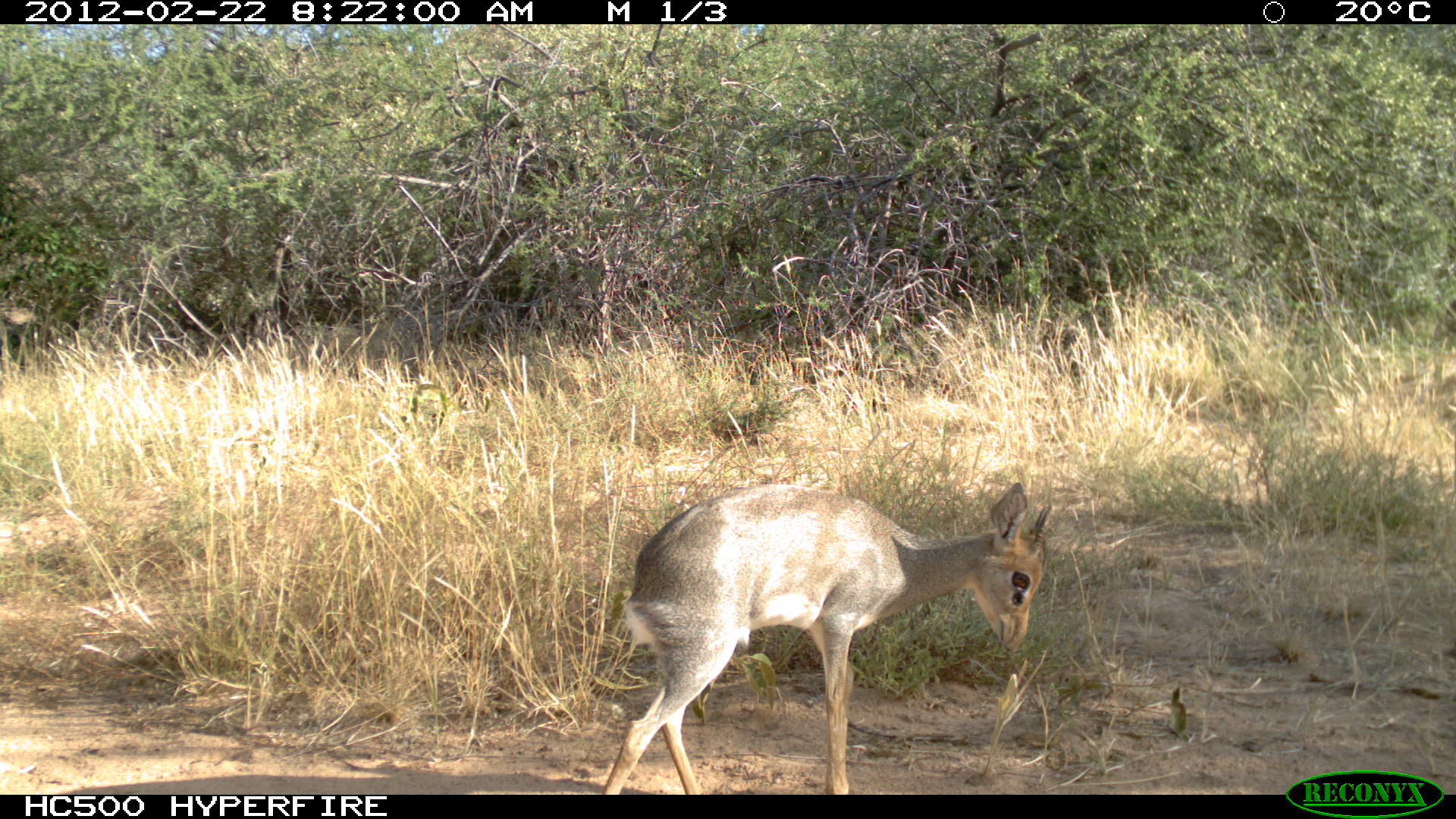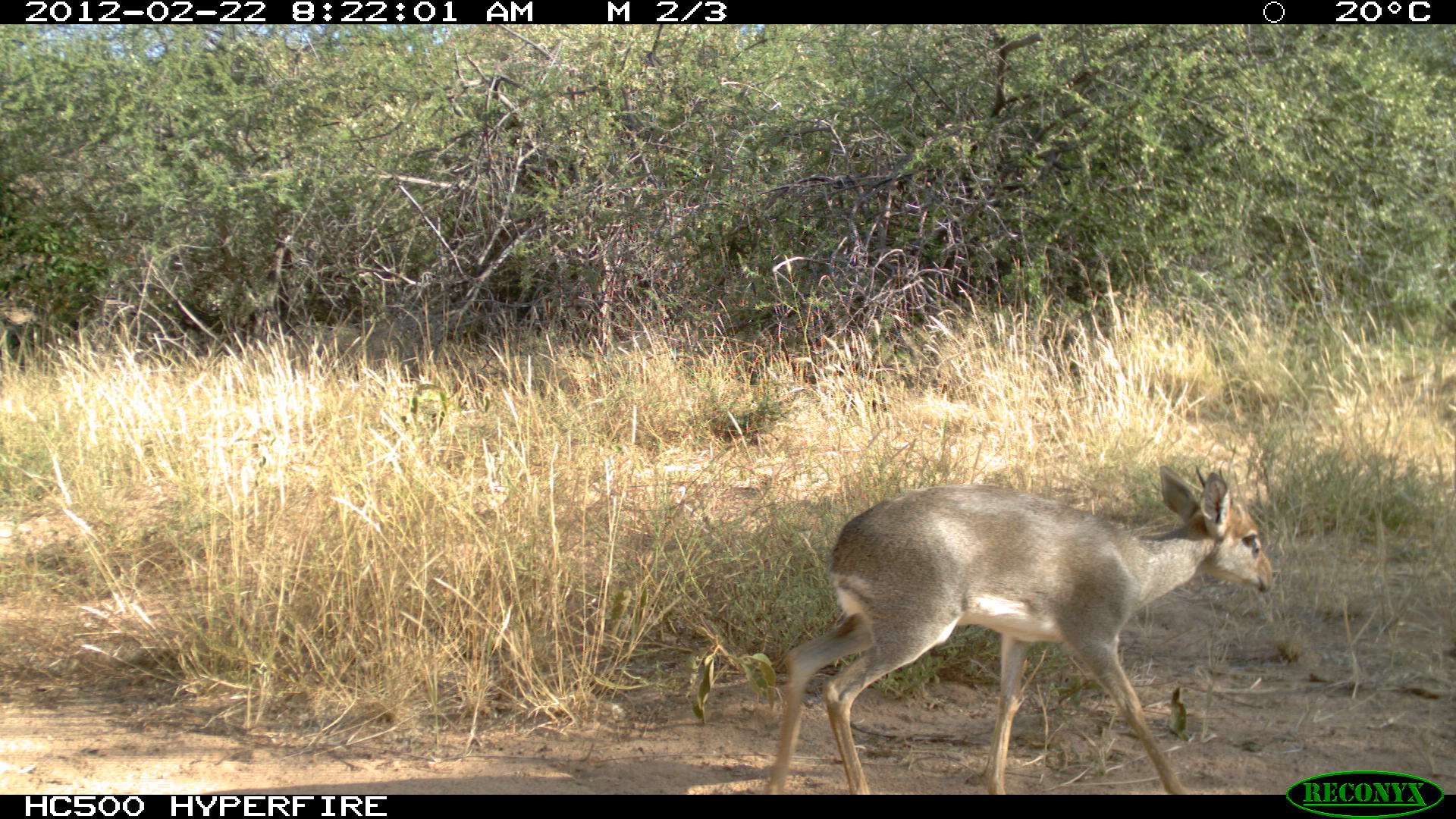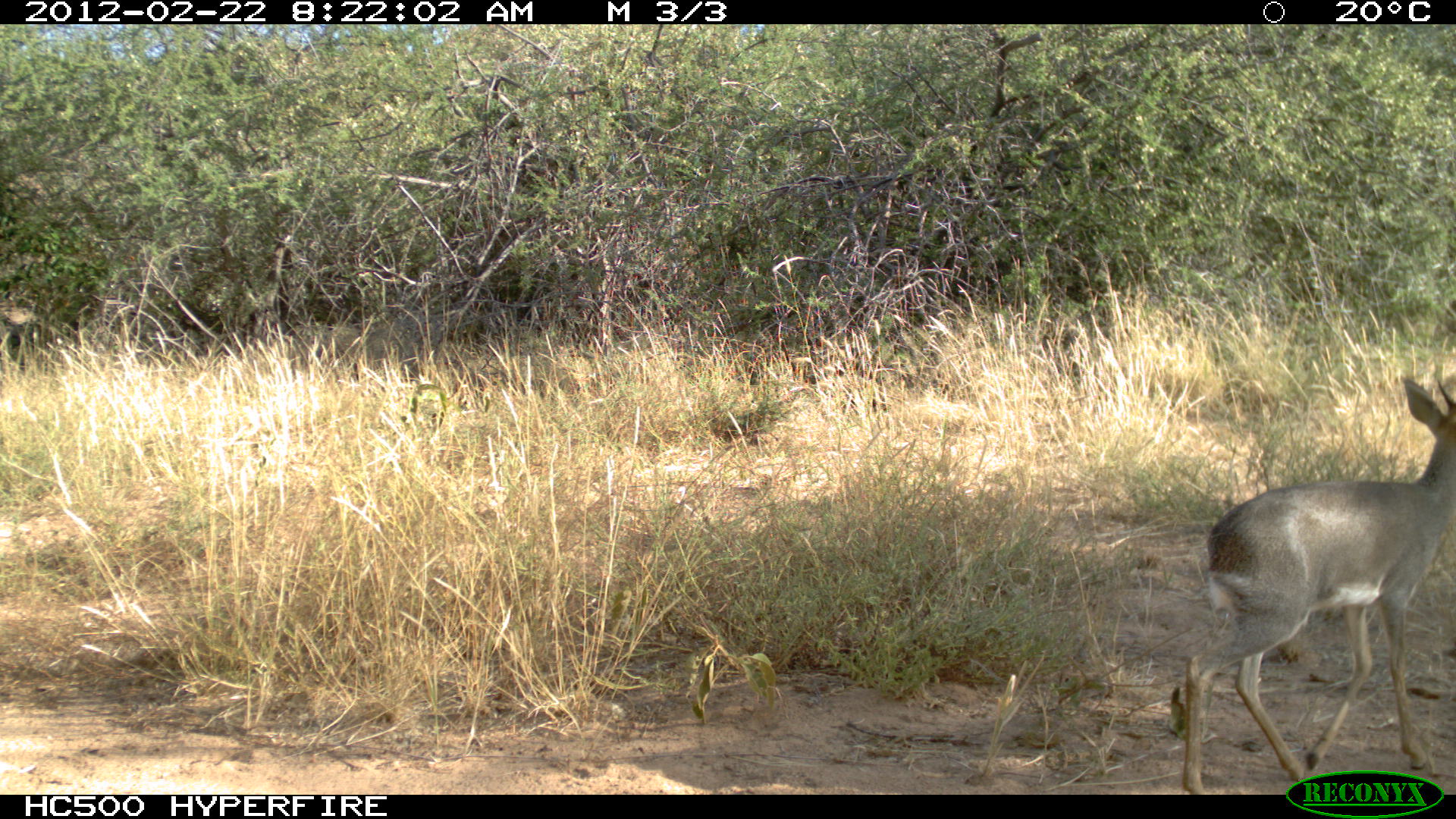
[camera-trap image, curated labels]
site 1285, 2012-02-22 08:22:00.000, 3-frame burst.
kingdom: Animalia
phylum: Chordata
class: Mammalia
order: Artiodactyla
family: Bovidae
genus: Madoqua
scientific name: Madoqua guentheri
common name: günther's dik-dik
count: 1